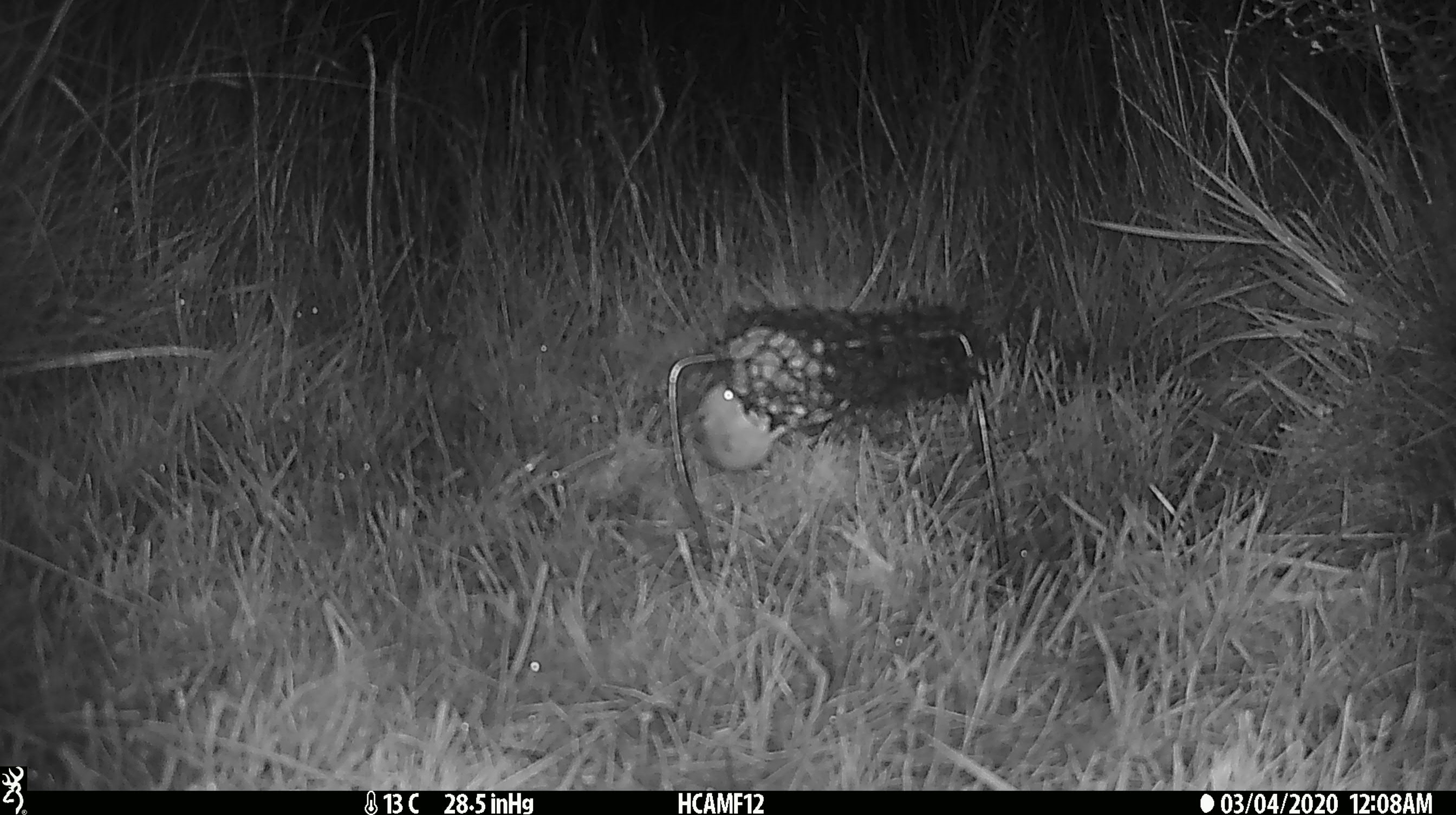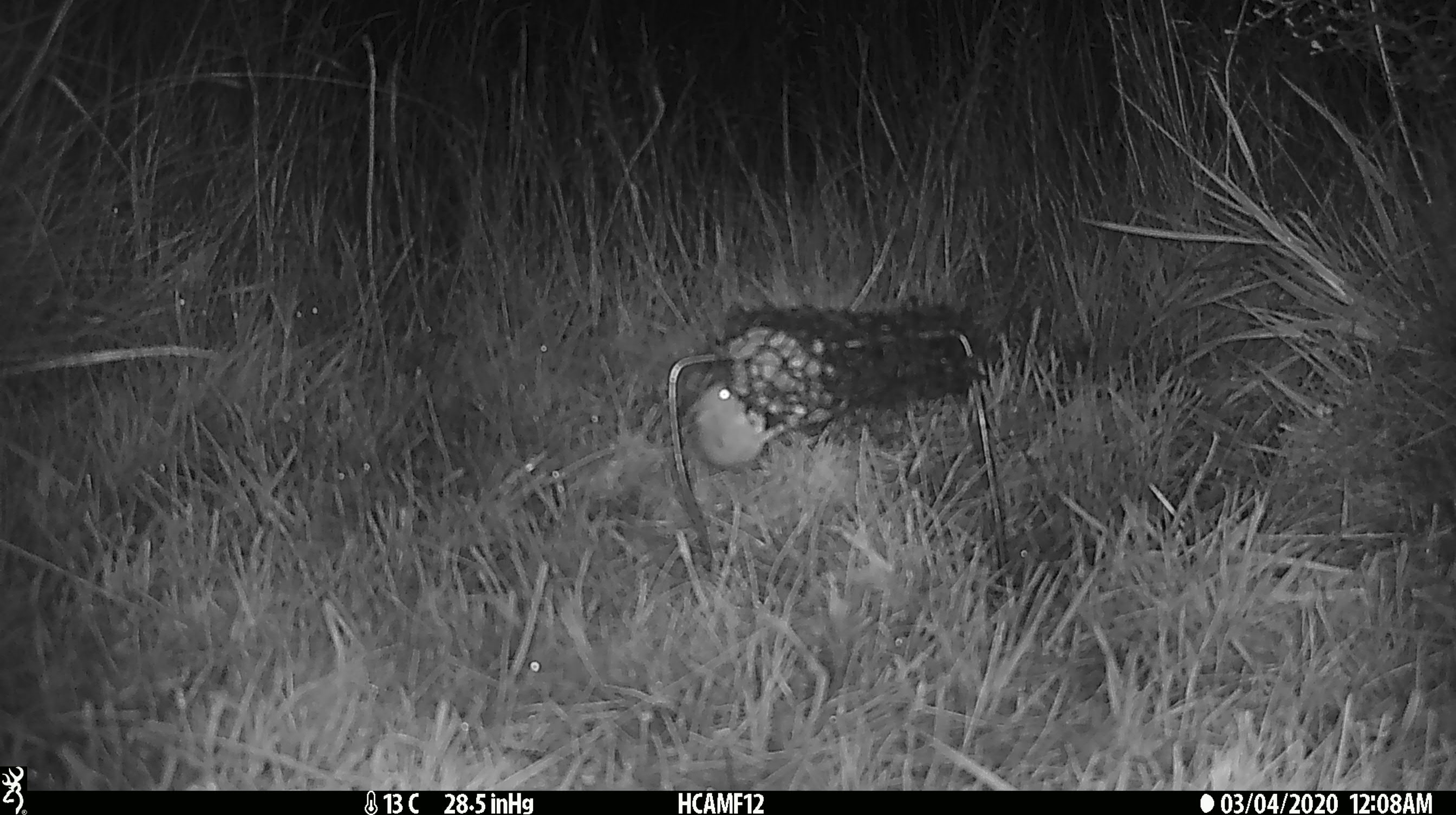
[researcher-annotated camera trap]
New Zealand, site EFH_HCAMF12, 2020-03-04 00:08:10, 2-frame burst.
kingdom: Animalia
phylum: Chordata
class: Mammalia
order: Rodentia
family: Muridae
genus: Mus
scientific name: Mus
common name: mouse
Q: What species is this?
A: Mouse (Mus).